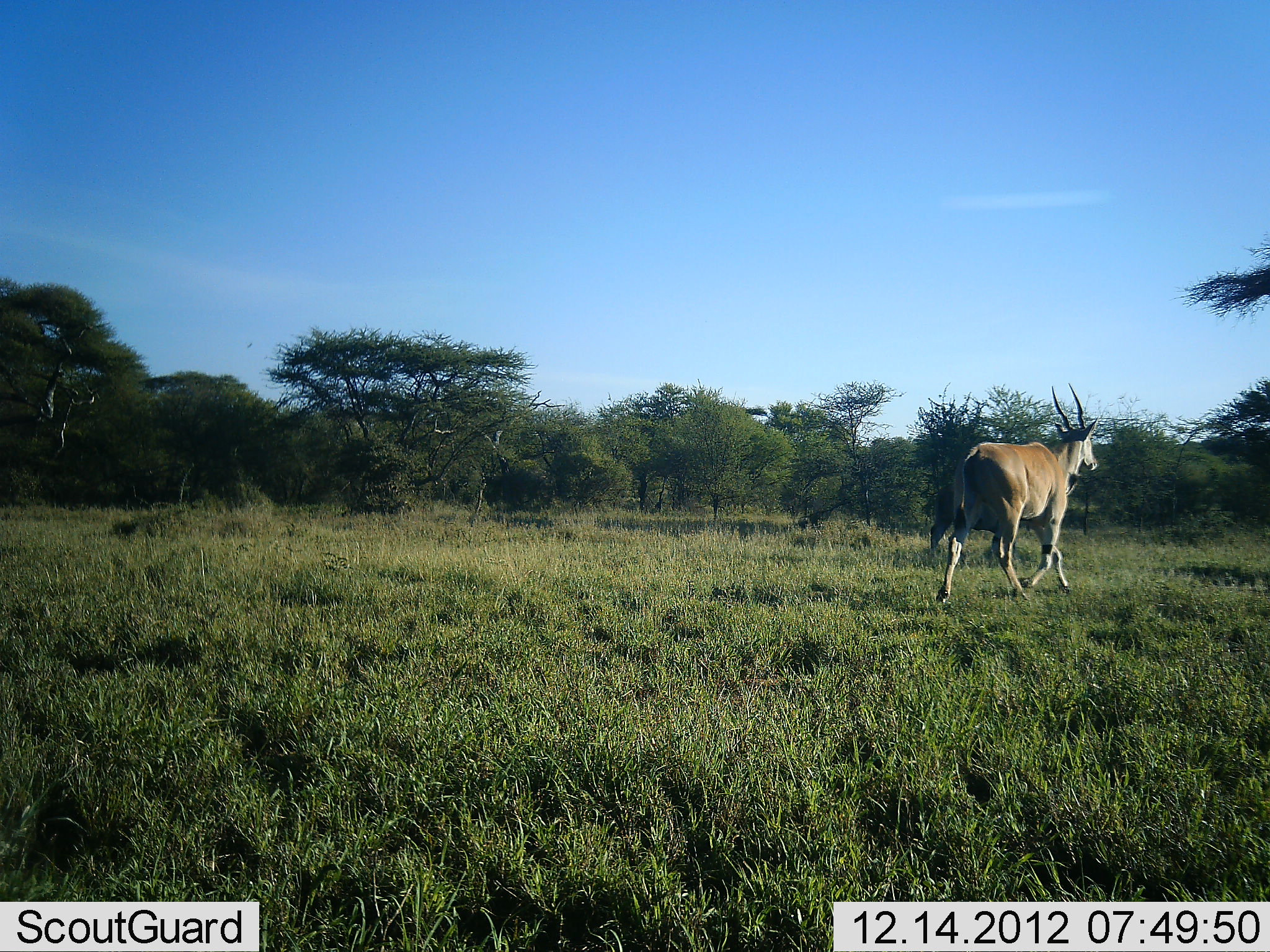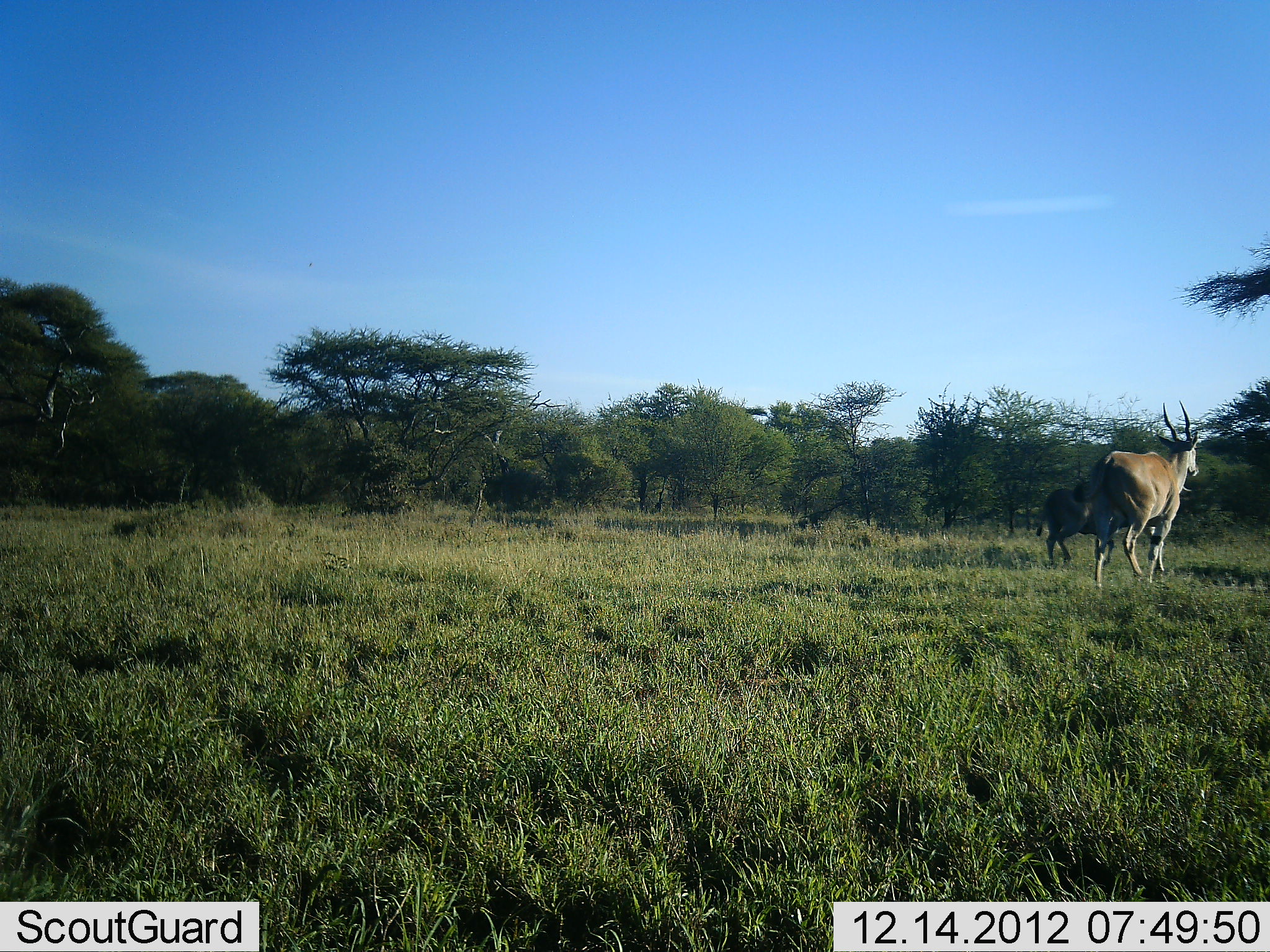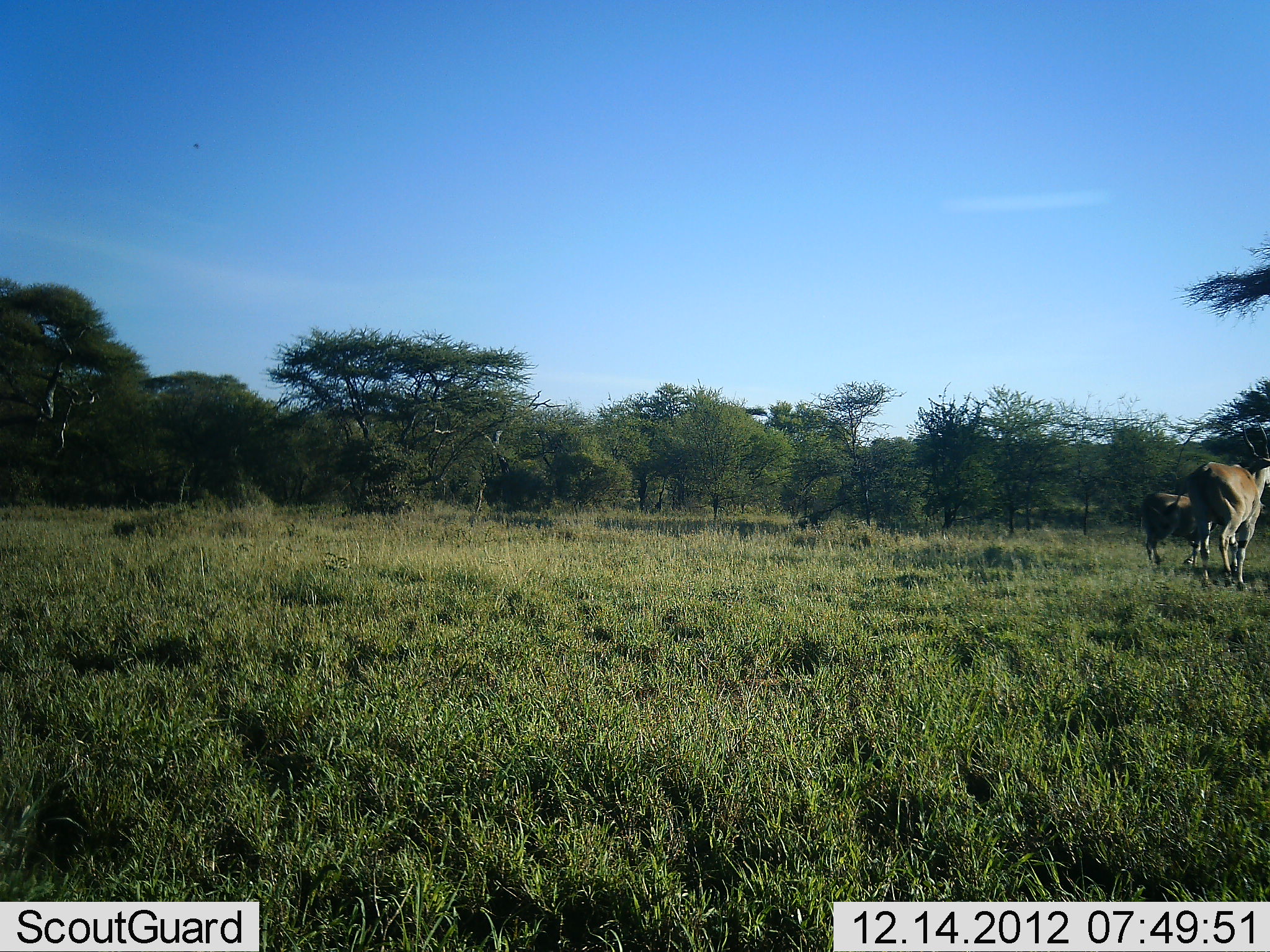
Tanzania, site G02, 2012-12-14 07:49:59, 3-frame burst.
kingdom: Animalia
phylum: Chordata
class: Mammalia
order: Artiodactyla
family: Bovidae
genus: Tragelaphus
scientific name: Tragelaphus oryx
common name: eland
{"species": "eland (Tragelaphus oryx)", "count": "2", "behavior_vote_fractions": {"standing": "0%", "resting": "0%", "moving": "100%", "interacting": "0%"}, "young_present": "11%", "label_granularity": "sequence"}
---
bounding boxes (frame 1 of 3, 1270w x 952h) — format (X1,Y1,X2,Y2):
animal: (936,382,1098,604); (930,480,957,552)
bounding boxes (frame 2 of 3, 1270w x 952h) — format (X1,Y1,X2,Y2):
animal: (1072,399,1200,592); (1034,486,1096,568)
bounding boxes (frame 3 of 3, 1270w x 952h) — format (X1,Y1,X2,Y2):
animal: (1166,422,1270,592); (1142,492,1193,563)